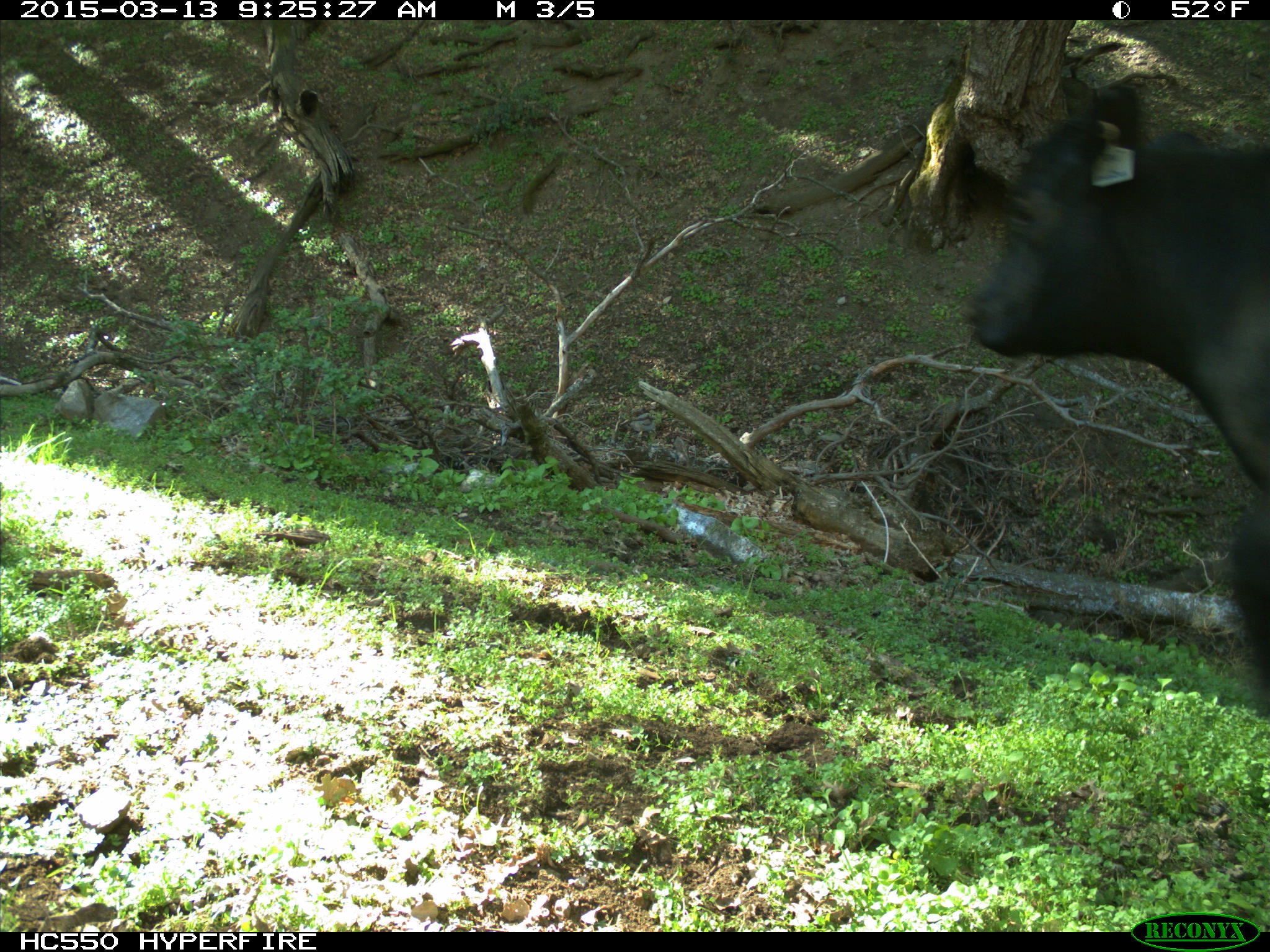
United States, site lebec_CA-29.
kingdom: Animalia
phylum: Chordata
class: Mammalia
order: Artiodactyla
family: Bovidae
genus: Bos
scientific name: Bos taurus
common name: domestic cow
Bos taurus (domestic cow).